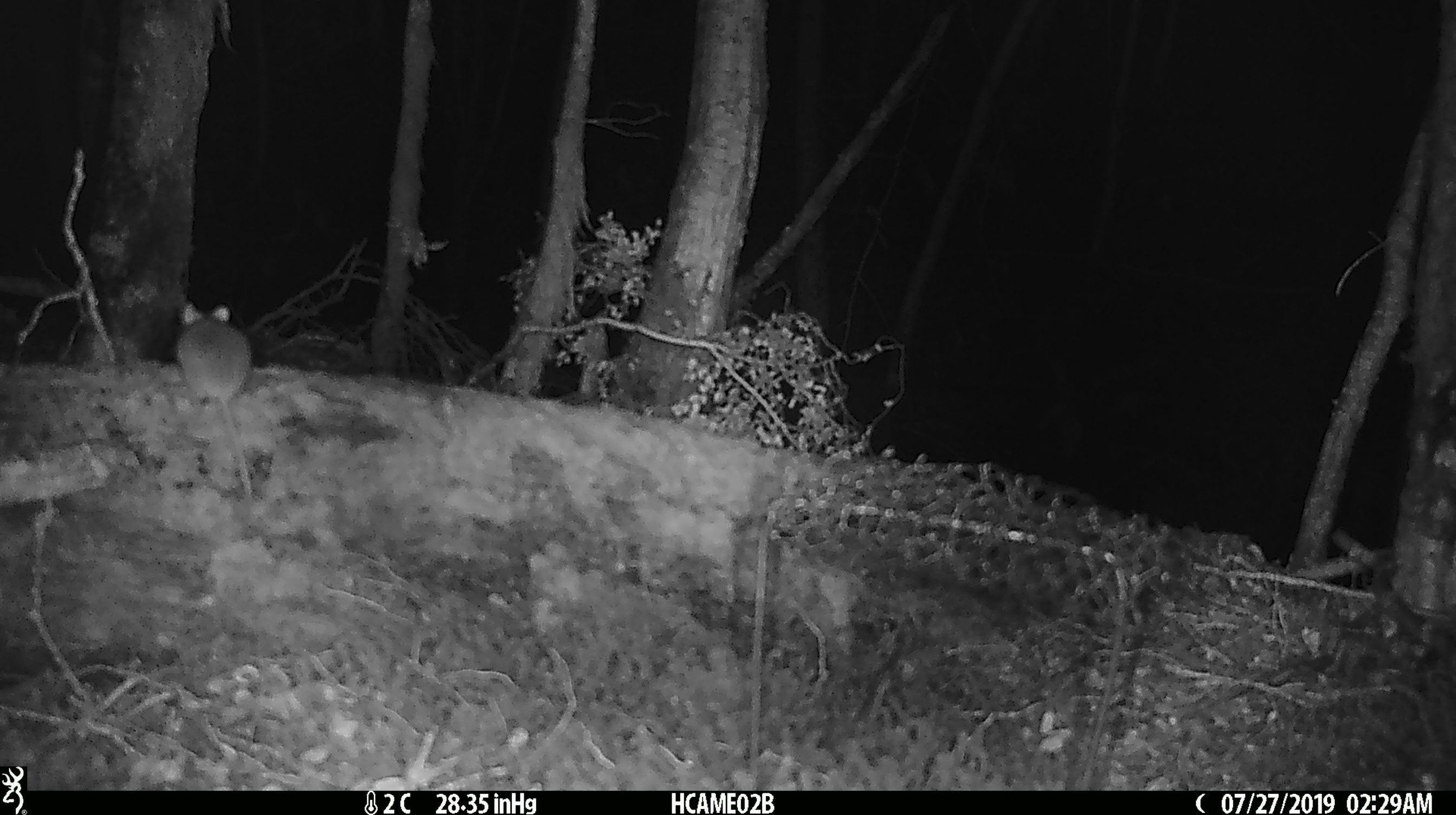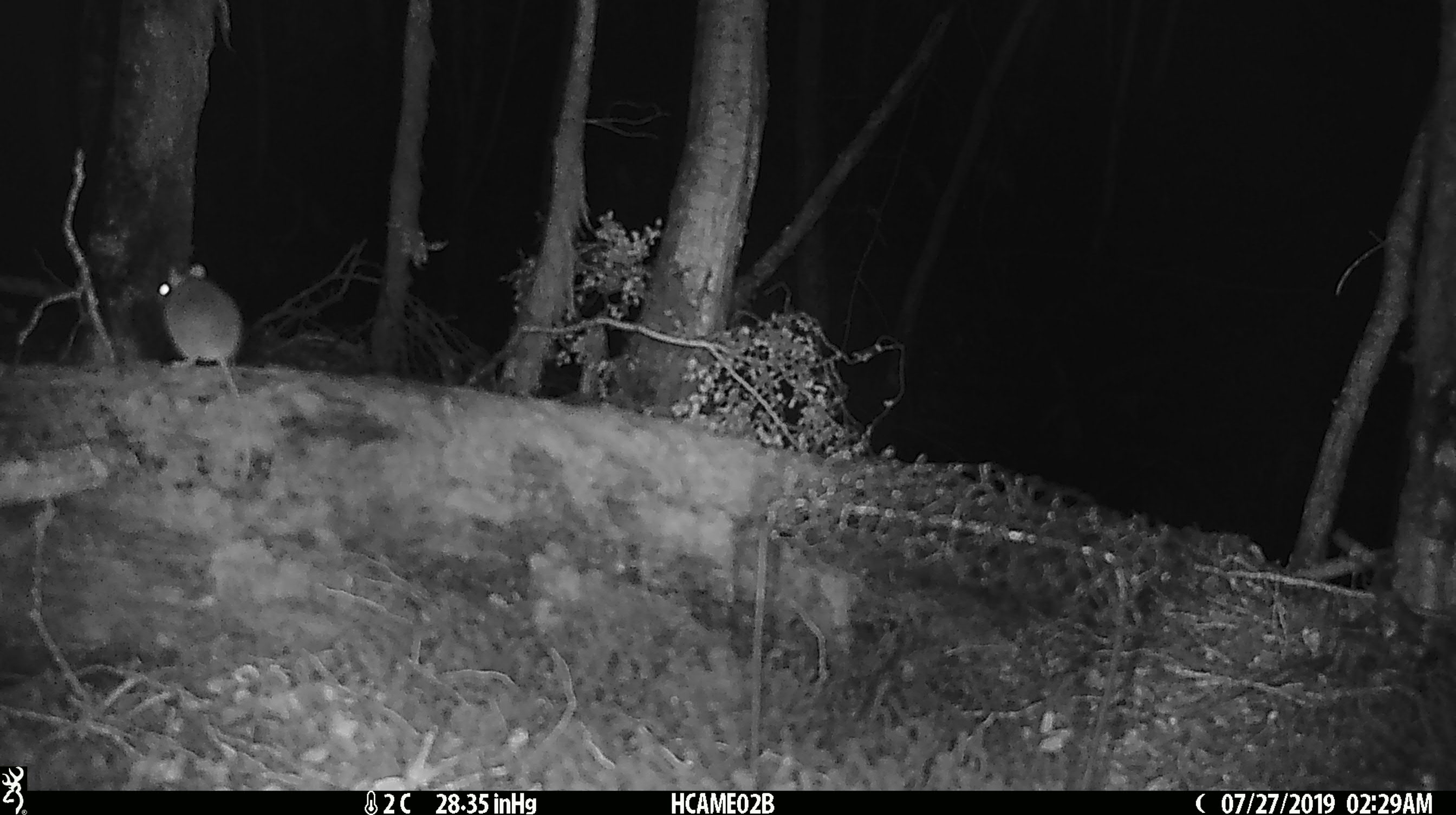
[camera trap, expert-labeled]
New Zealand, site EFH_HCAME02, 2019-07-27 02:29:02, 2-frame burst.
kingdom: Animalia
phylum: Chordata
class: Mammalia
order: Rodentia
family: Muridae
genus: Mus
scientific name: Mus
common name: mouse